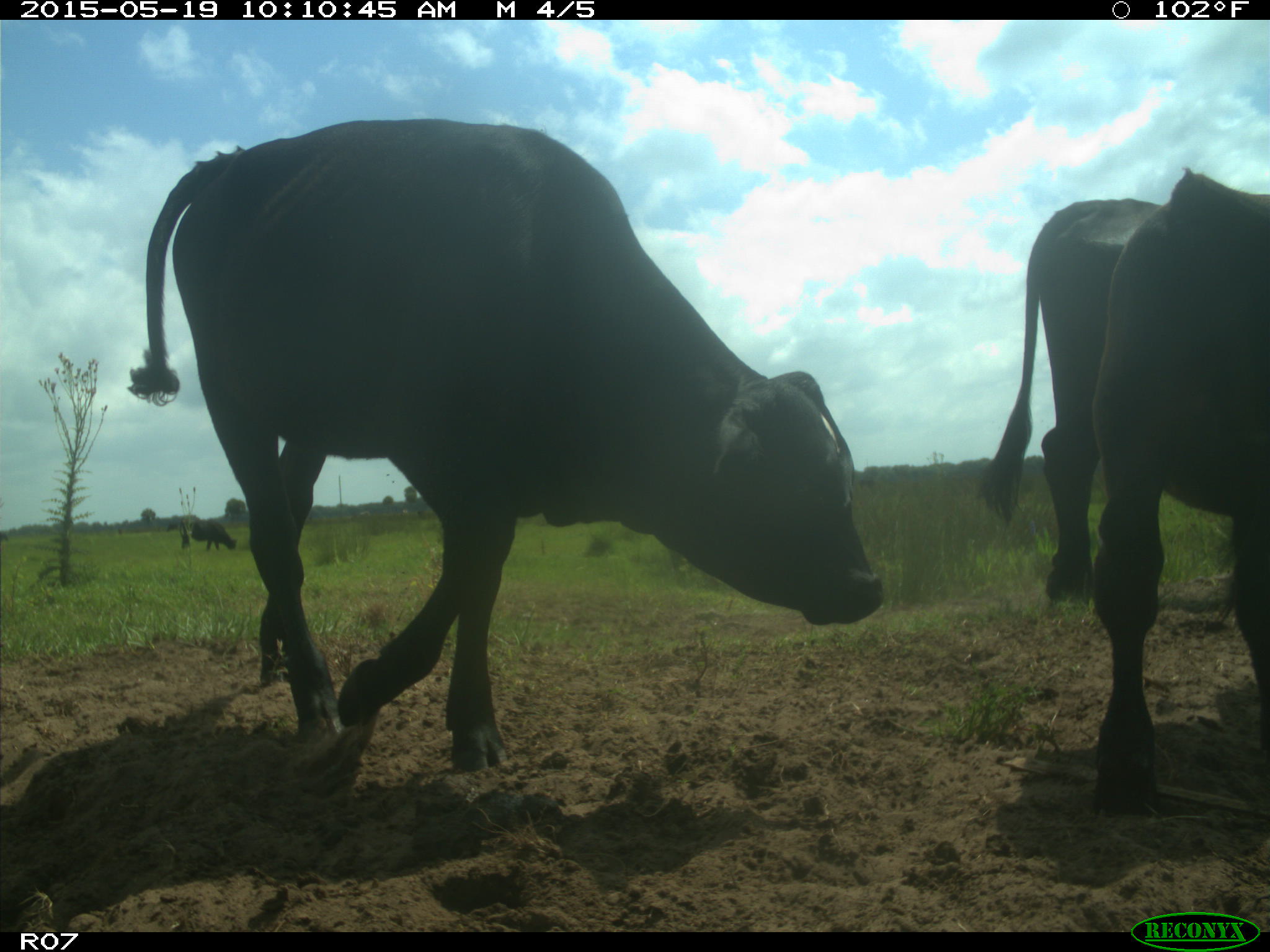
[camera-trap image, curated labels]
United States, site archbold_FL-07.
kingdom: Animalia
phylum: Chordata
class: Mammalia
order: Artiodactyla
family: Bovidae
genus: Bos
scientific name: Bos taurus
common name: domestic cow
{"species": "Bos taurus (domestic cow)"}